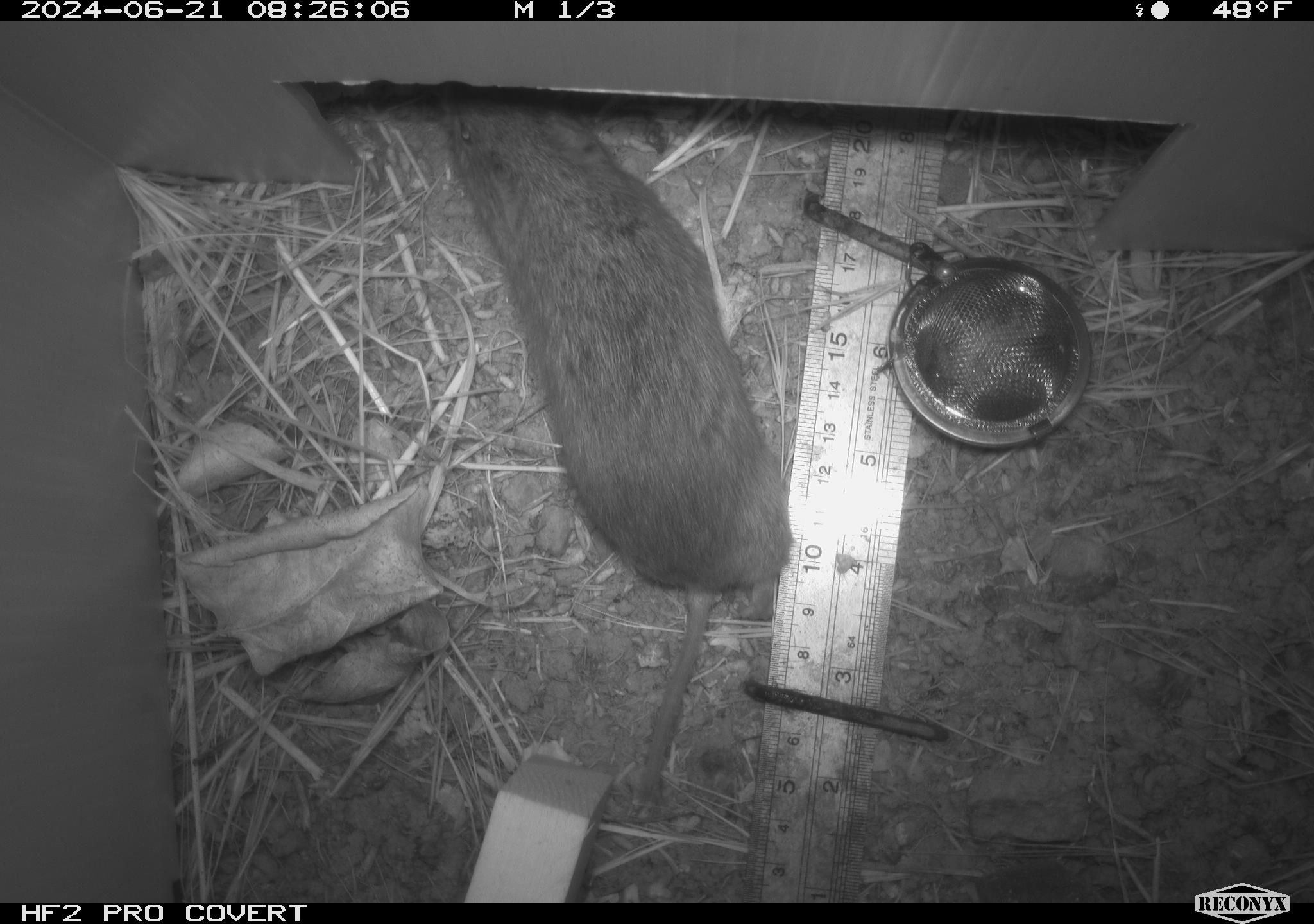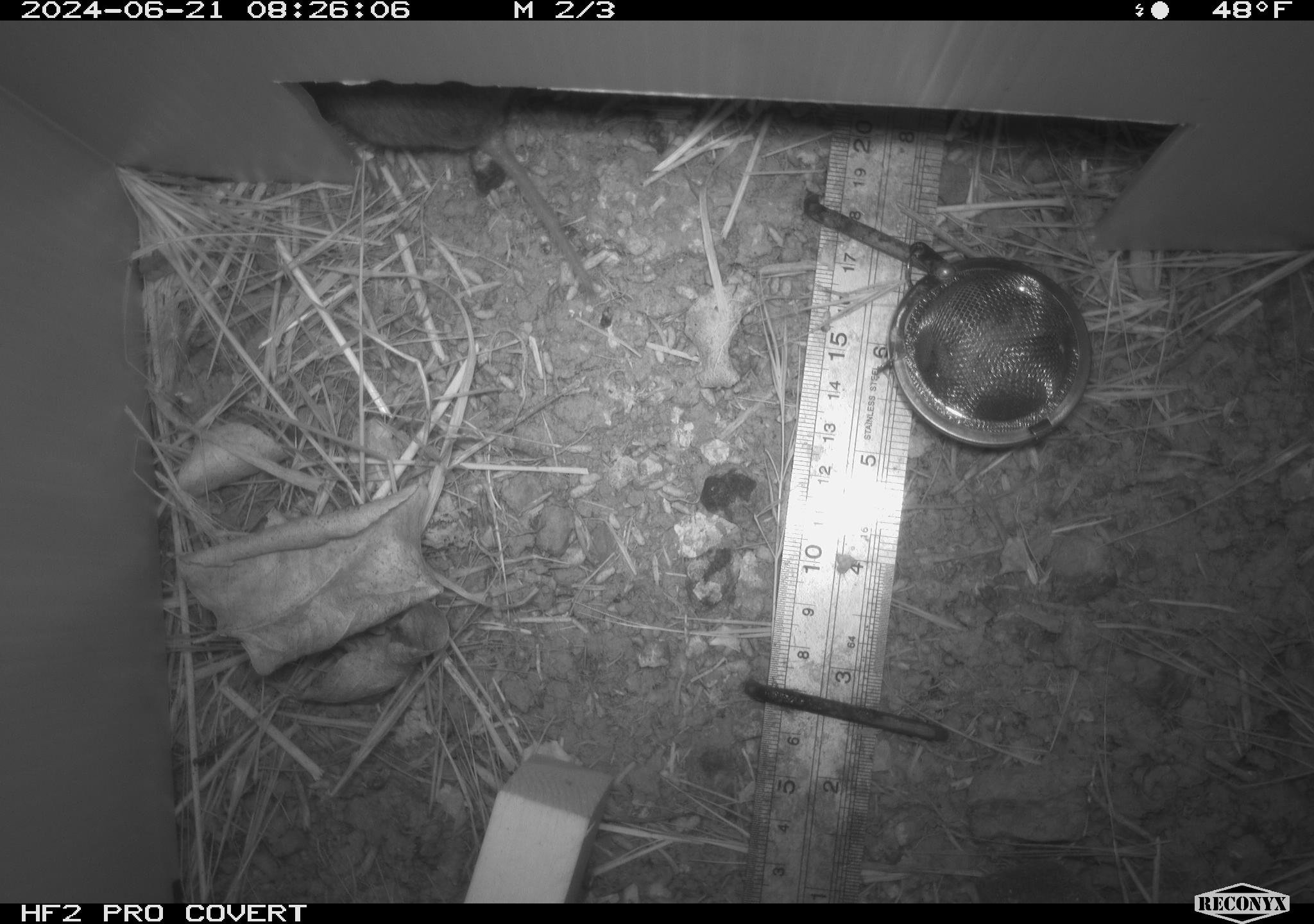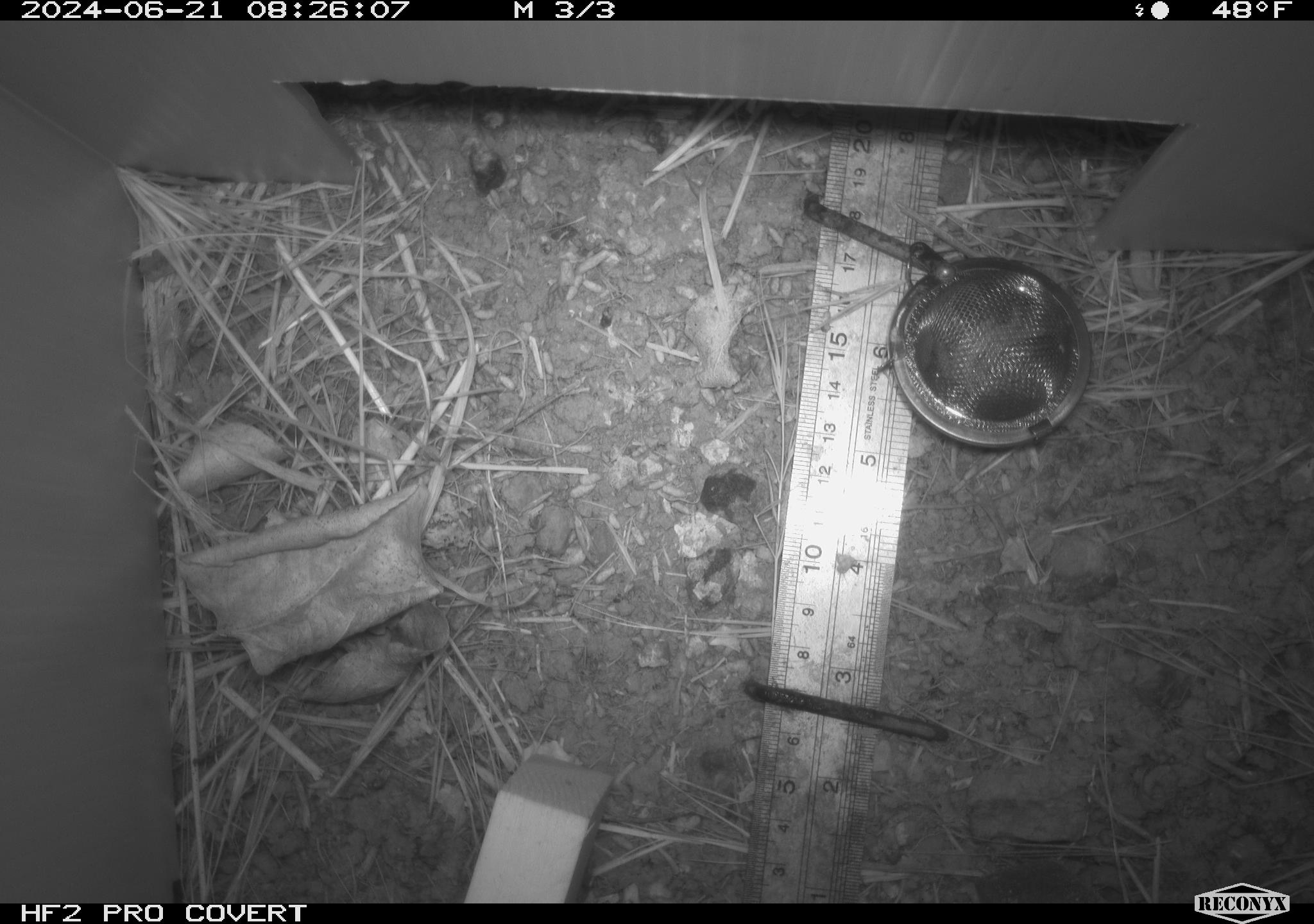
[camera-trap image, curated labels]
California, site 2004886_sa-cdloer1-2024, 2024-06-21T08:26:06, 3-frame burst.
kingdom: Animalia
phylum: Chordata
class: Mammalia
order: Rodentia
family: Cricetidae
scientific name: Arvicolinae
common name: voles, lemmings, and muskrats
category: arvicolinae subfamily